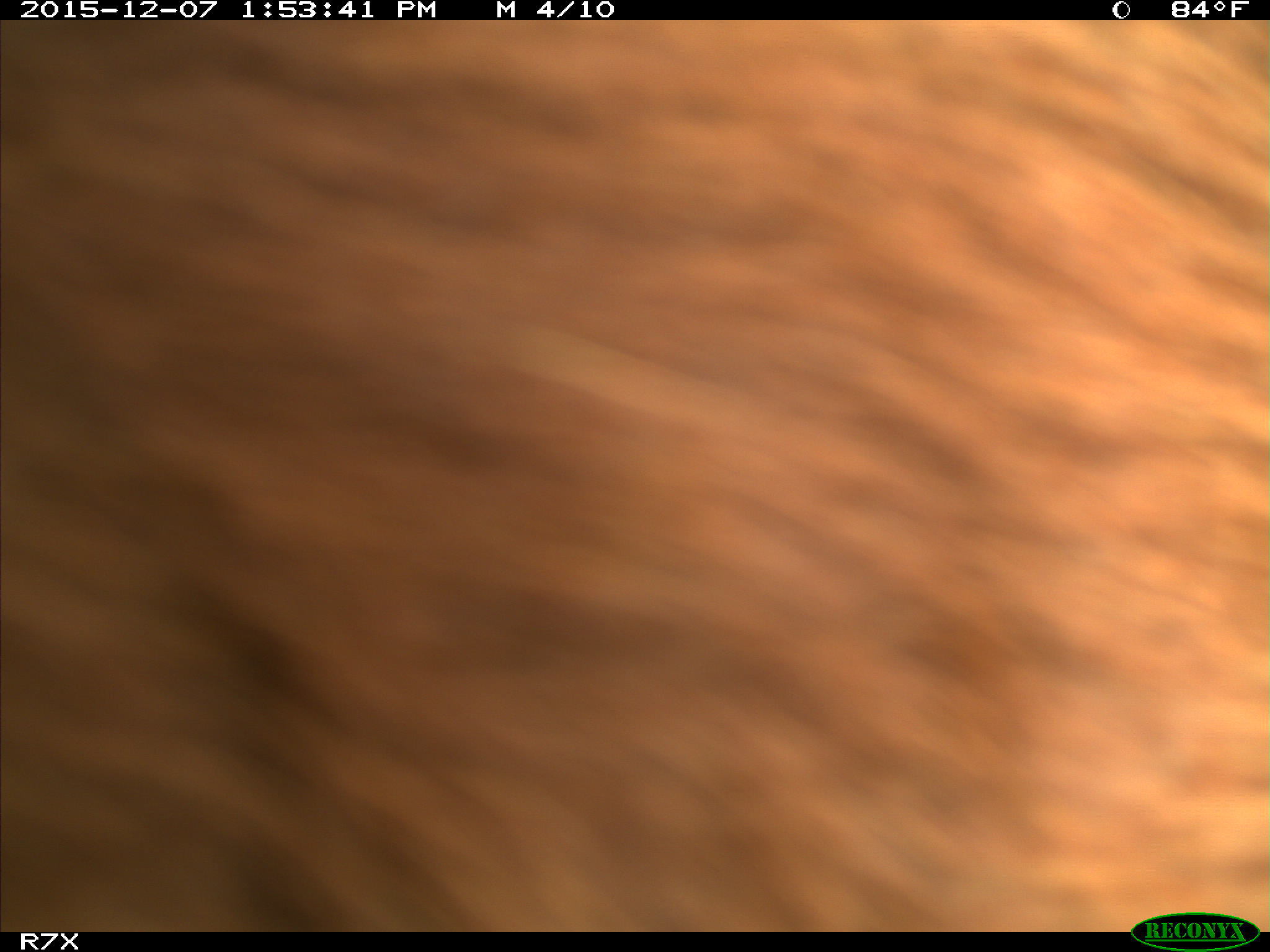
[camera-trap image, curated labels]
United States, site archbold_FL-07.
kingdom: Animalia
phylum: Chordata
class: Mammalia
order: Artiodactyla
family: Bovidae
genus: Bos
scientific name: Bos taurus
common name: domestic cow